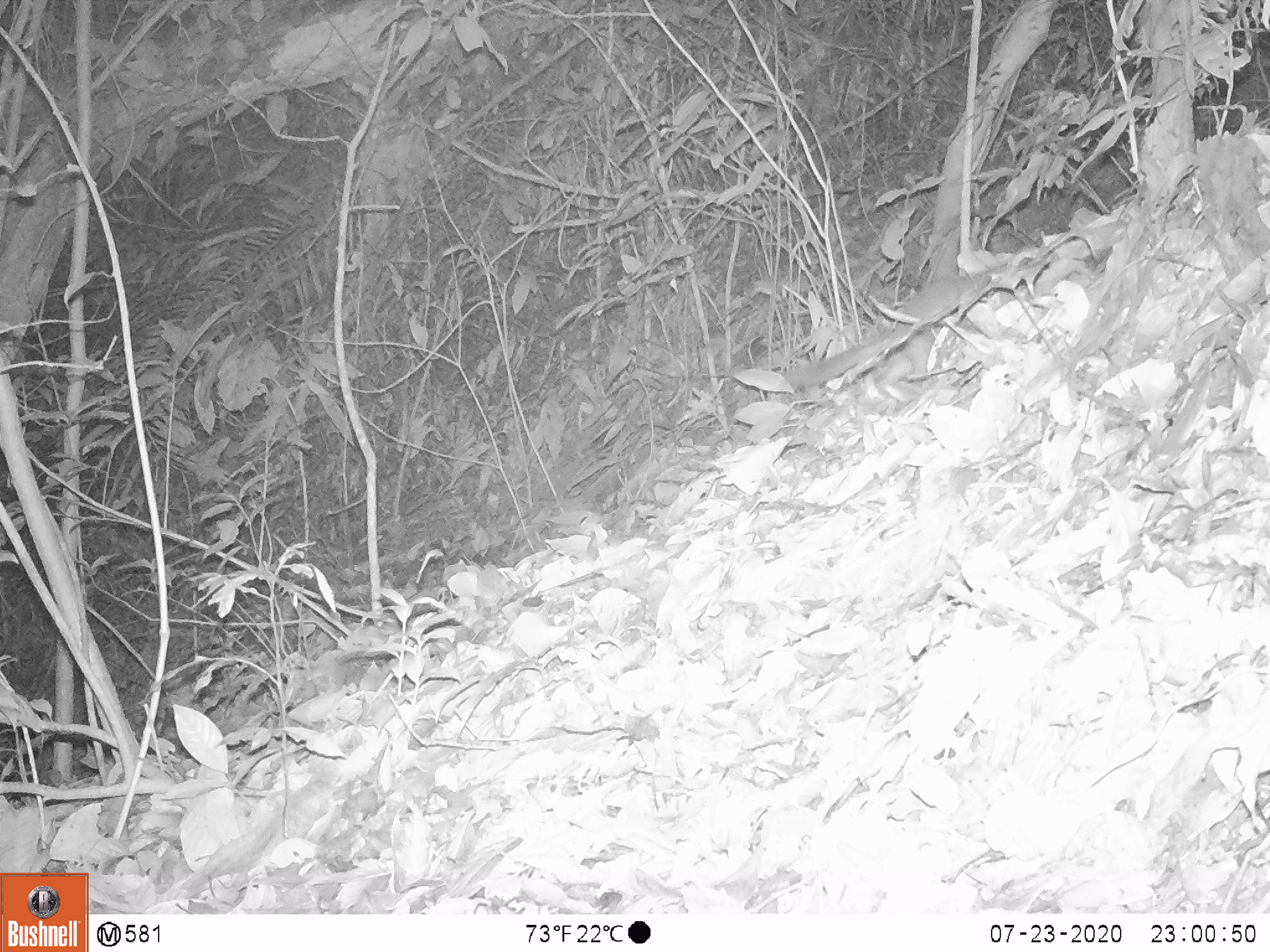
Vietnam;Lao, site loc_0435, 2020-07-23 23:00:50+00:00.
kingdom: Animalia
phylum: Chordata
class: Mammalia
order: Carnivora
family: Mustelidae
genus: Melogale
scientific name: Melogale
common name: ferret badger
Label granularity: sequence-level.